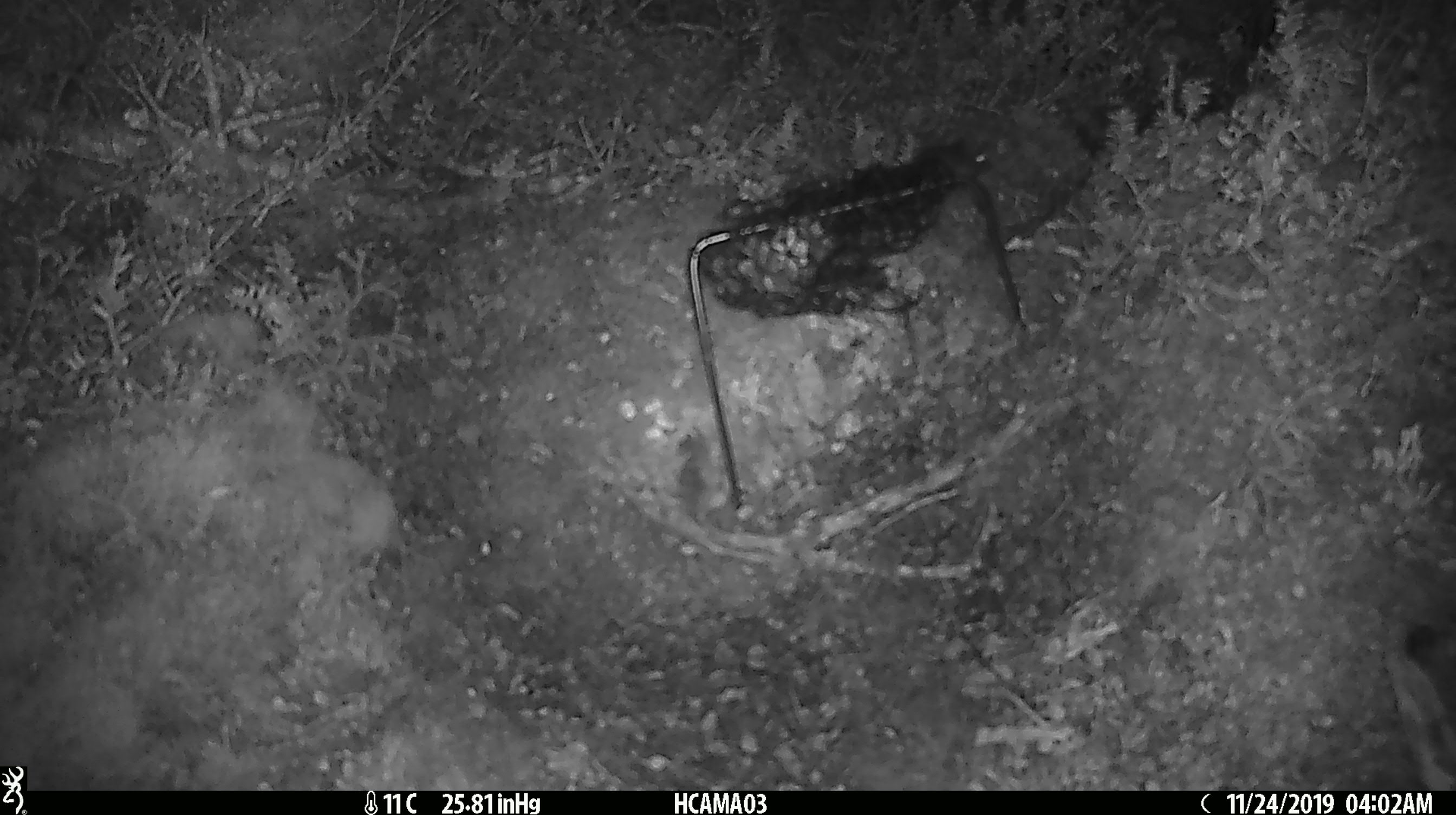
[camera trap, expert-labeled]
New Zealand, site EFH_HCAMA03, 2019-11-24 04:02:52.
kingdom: Animalia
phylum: Chordata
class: Mammalia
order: Rodentia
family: Muridae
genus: Mus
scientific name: Mus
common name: mouse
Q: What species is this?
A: Mouse (Mus).